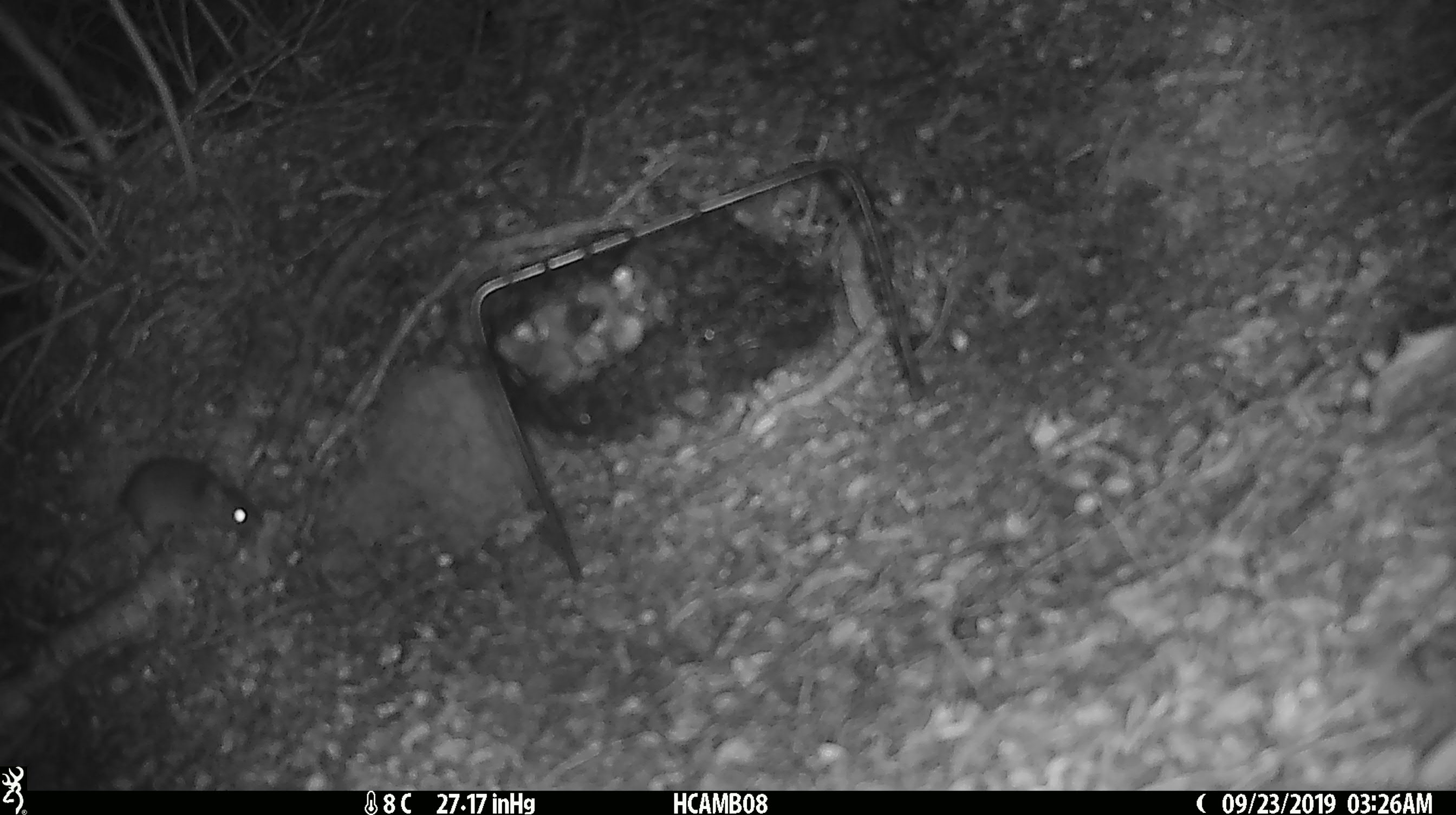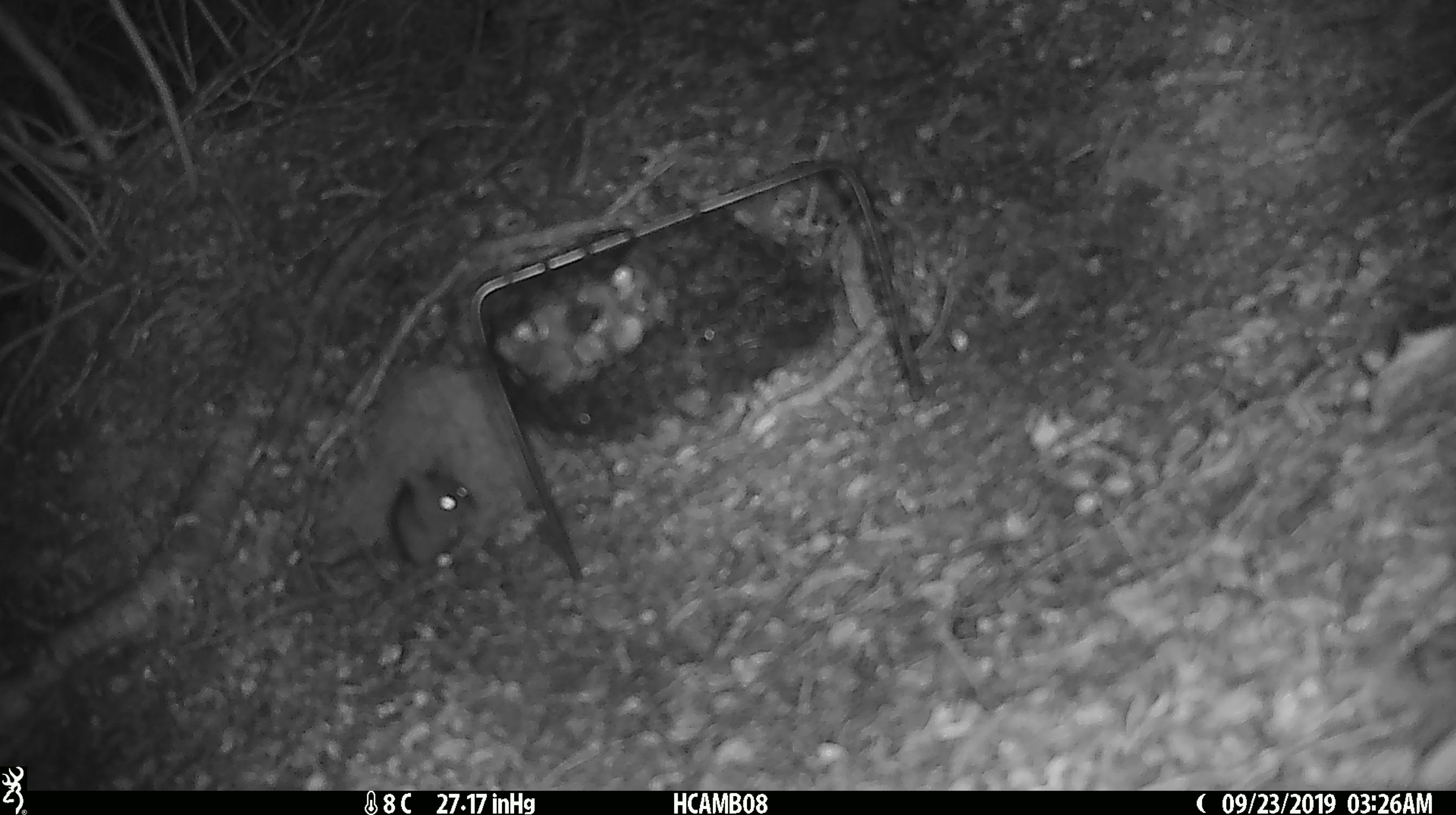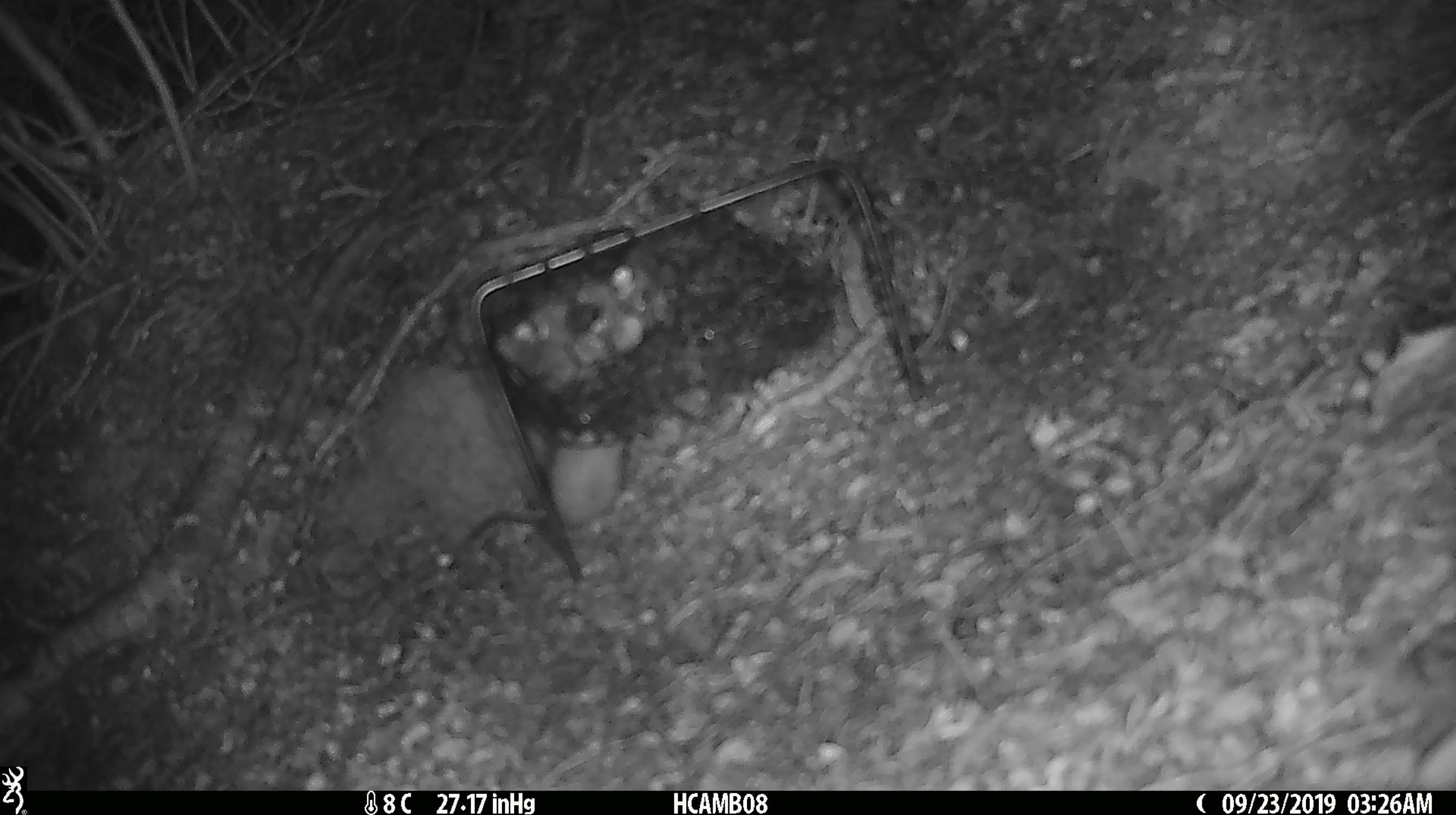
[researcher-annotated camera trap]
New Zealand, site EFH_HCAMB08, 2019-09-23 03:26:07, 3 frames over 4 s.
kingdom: Animalia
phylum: Chordata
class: Mammalia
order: Rodentia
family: Muridae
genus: Mus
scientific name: Mus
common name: mouse